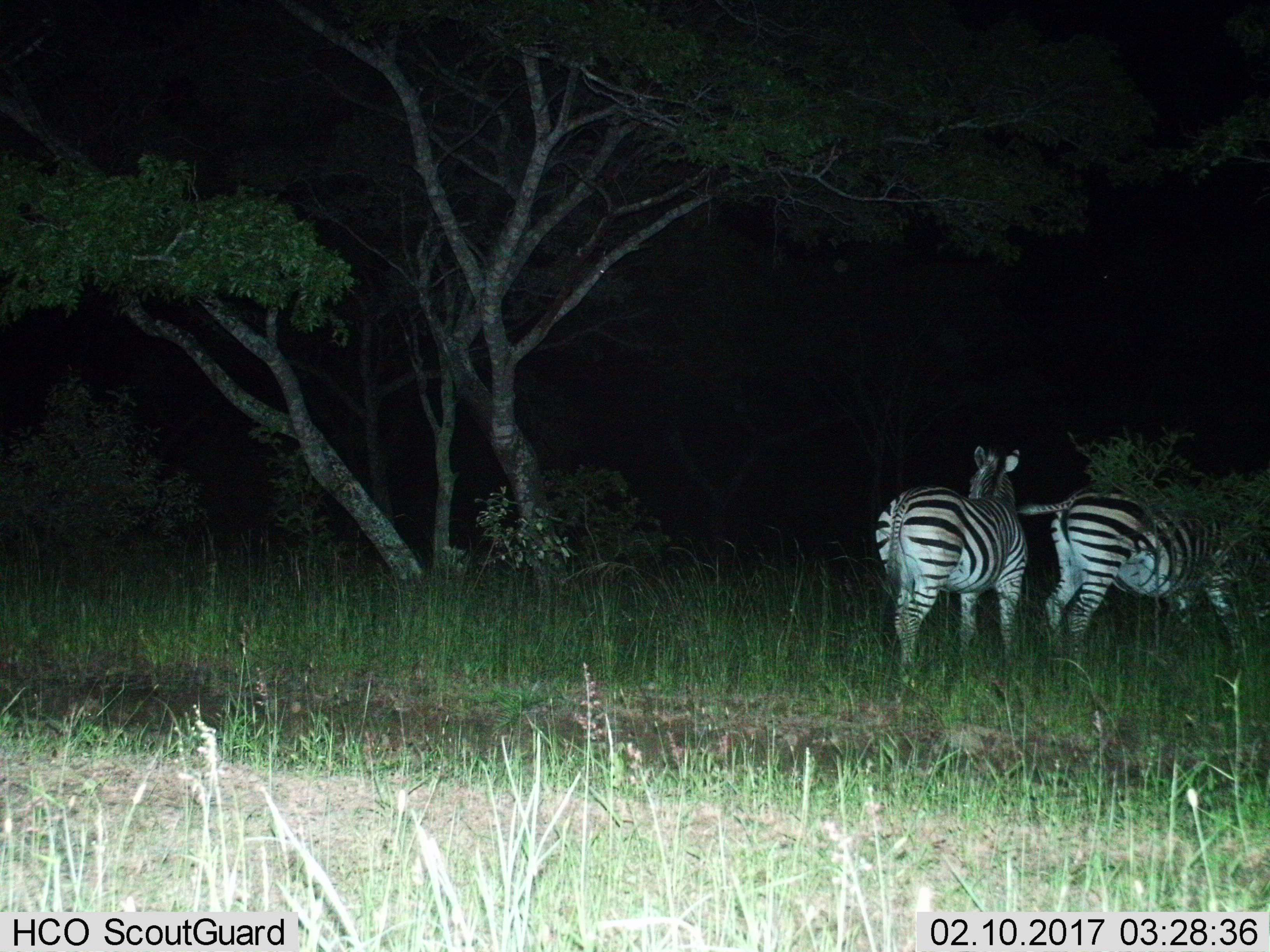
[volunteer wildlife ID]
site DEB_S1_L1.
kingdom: Animalia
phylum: Chordata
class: Mammalia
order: Perissodactyla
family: Equidae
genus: Equus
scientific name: Equus quagga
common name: plains zebra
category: zebraplains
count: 2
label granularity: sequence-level